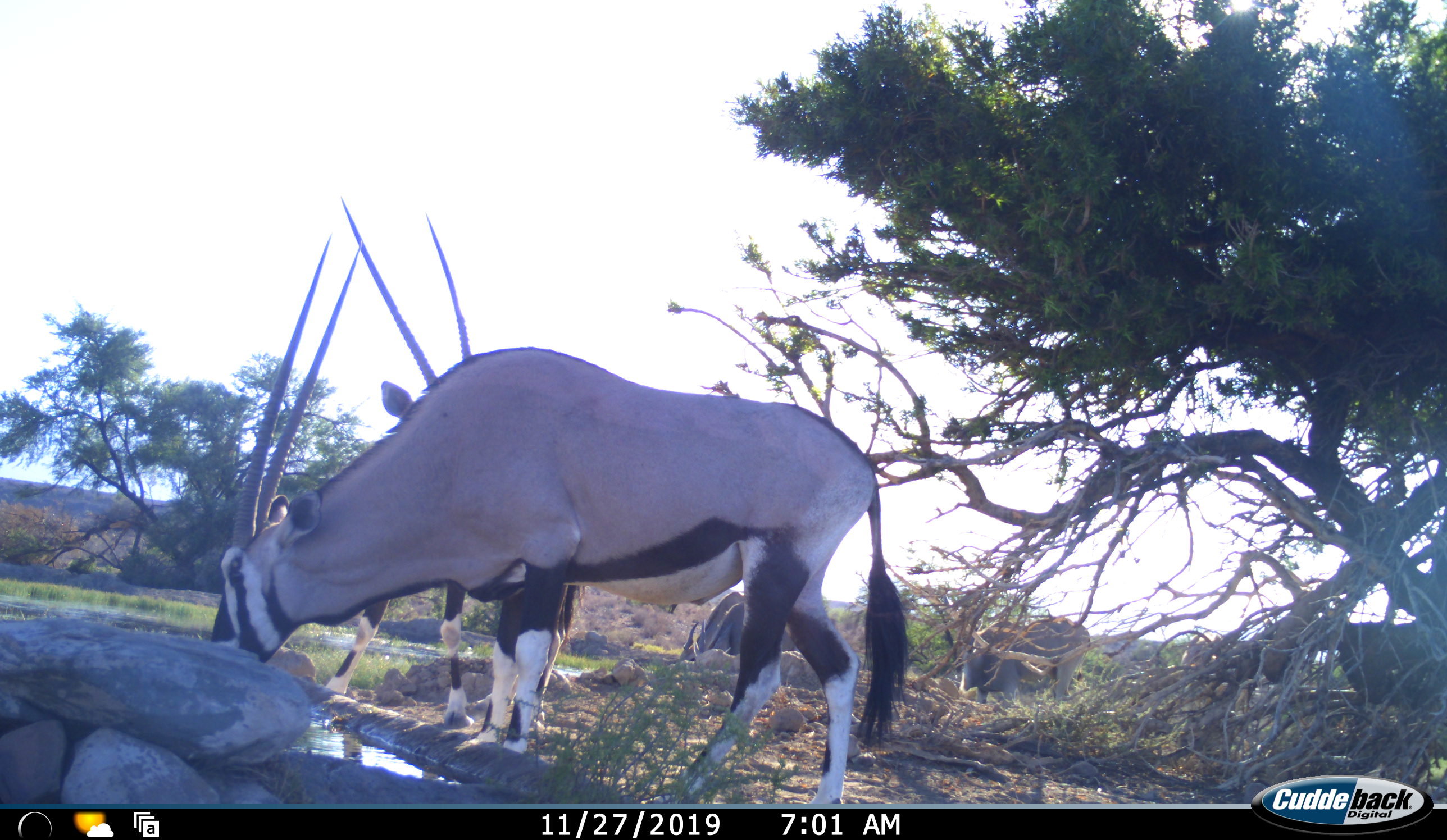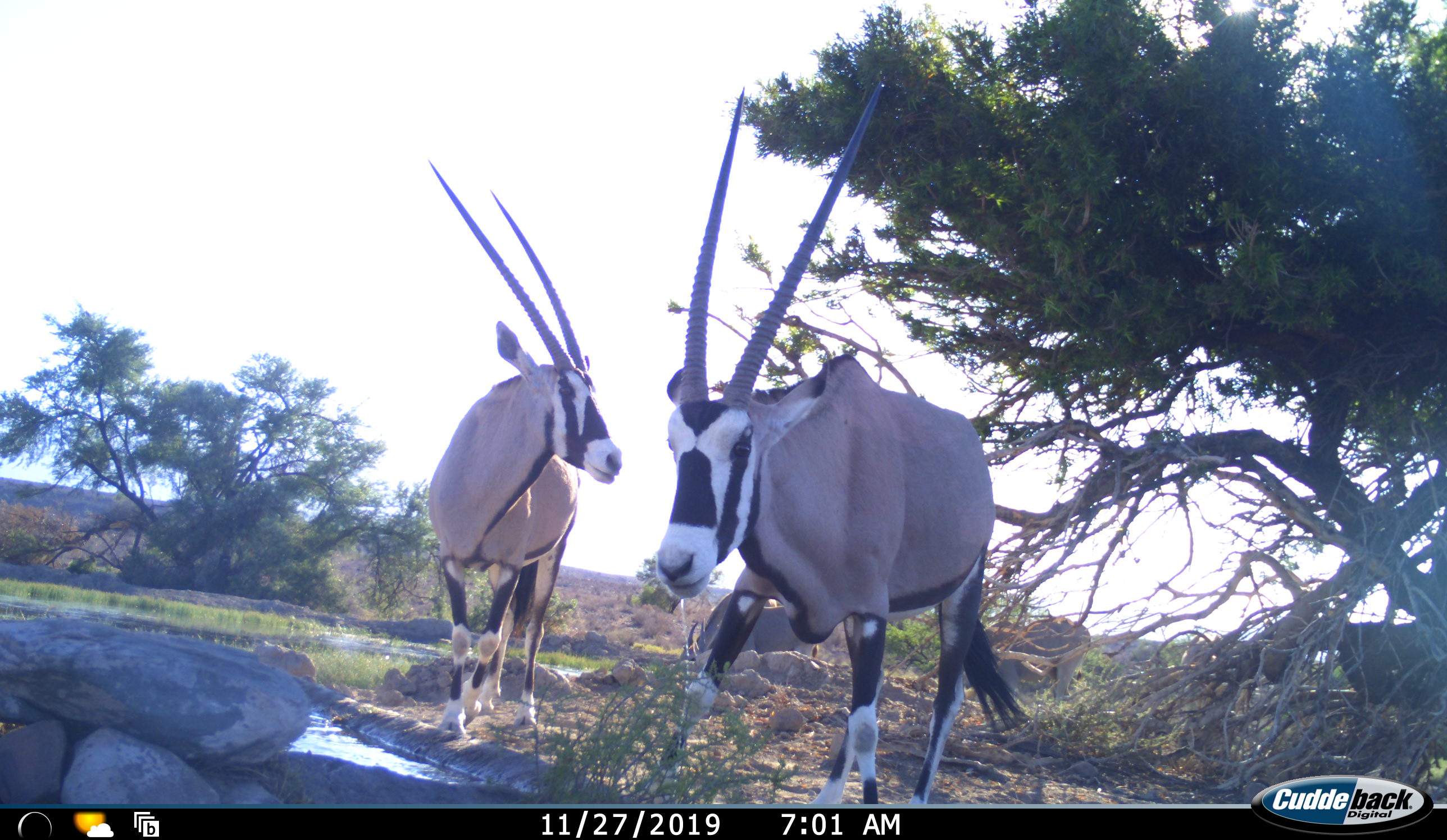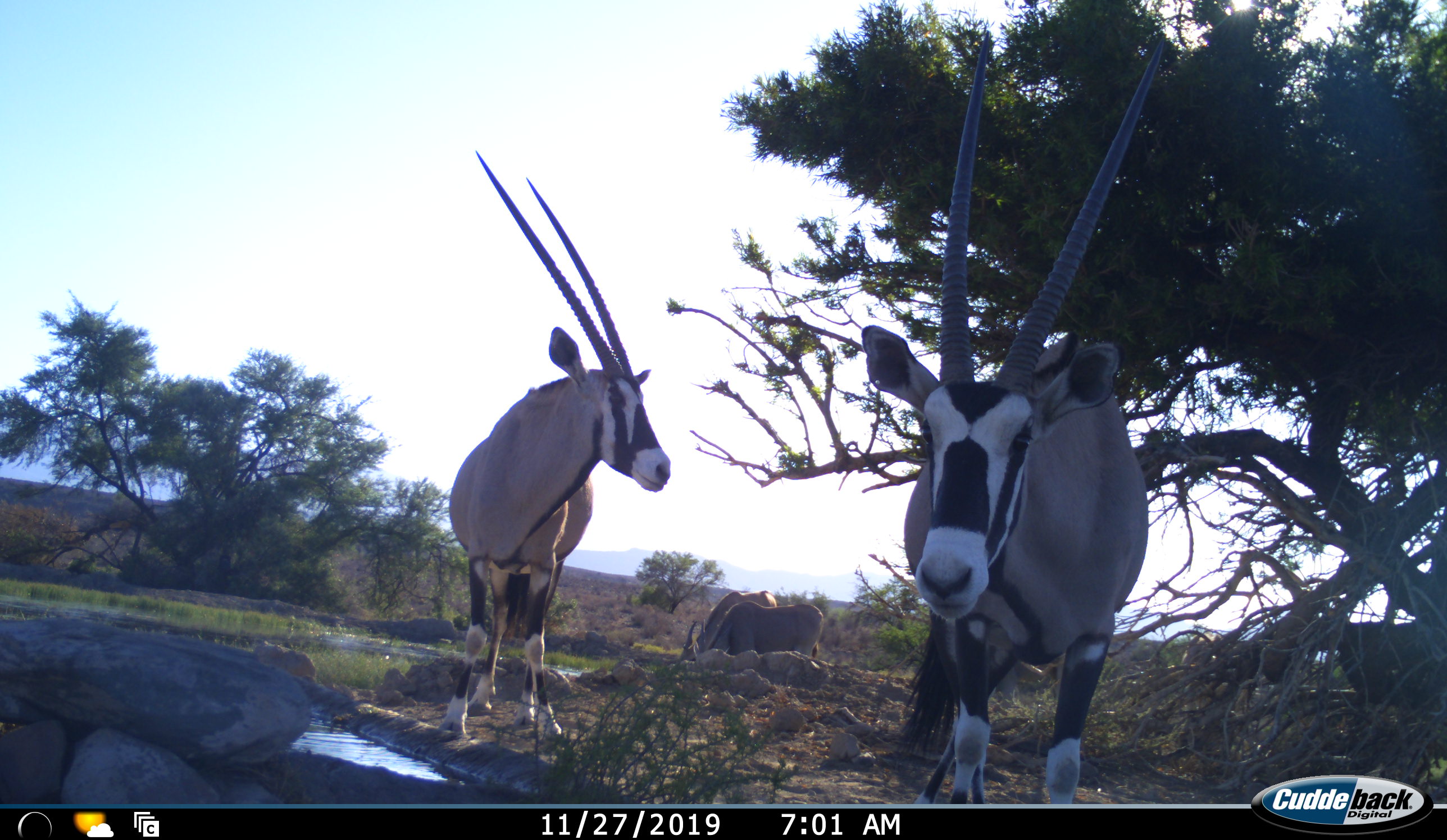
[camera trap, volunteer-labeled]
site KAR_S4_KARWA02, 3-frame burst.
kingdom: Animalia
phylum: Chordata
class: Mammalia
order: Artiodactyla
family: Bovidae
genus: Oryx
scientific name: Oryx gazella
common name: gemsbok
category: oryx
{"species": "oryx (gemsbok) (Oryx gazella)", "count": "2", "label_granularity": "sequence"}